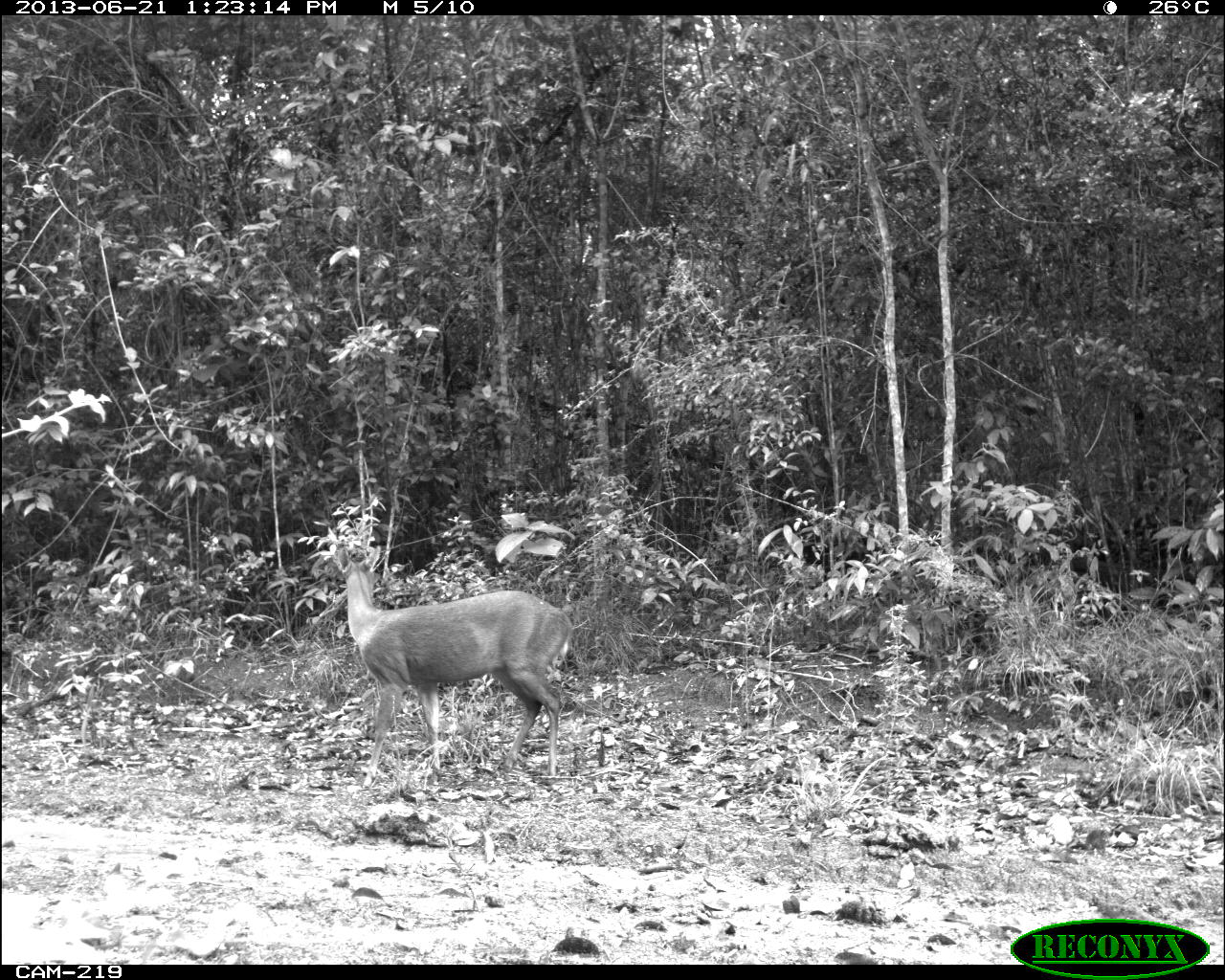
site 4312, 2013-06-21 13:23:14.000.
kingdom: Animalia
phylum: Chordata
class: Mammalia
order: Artiodactyla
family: Cervidae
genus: Mazama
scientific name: Mazama temama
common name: central american red brocket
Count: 1.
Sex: male.